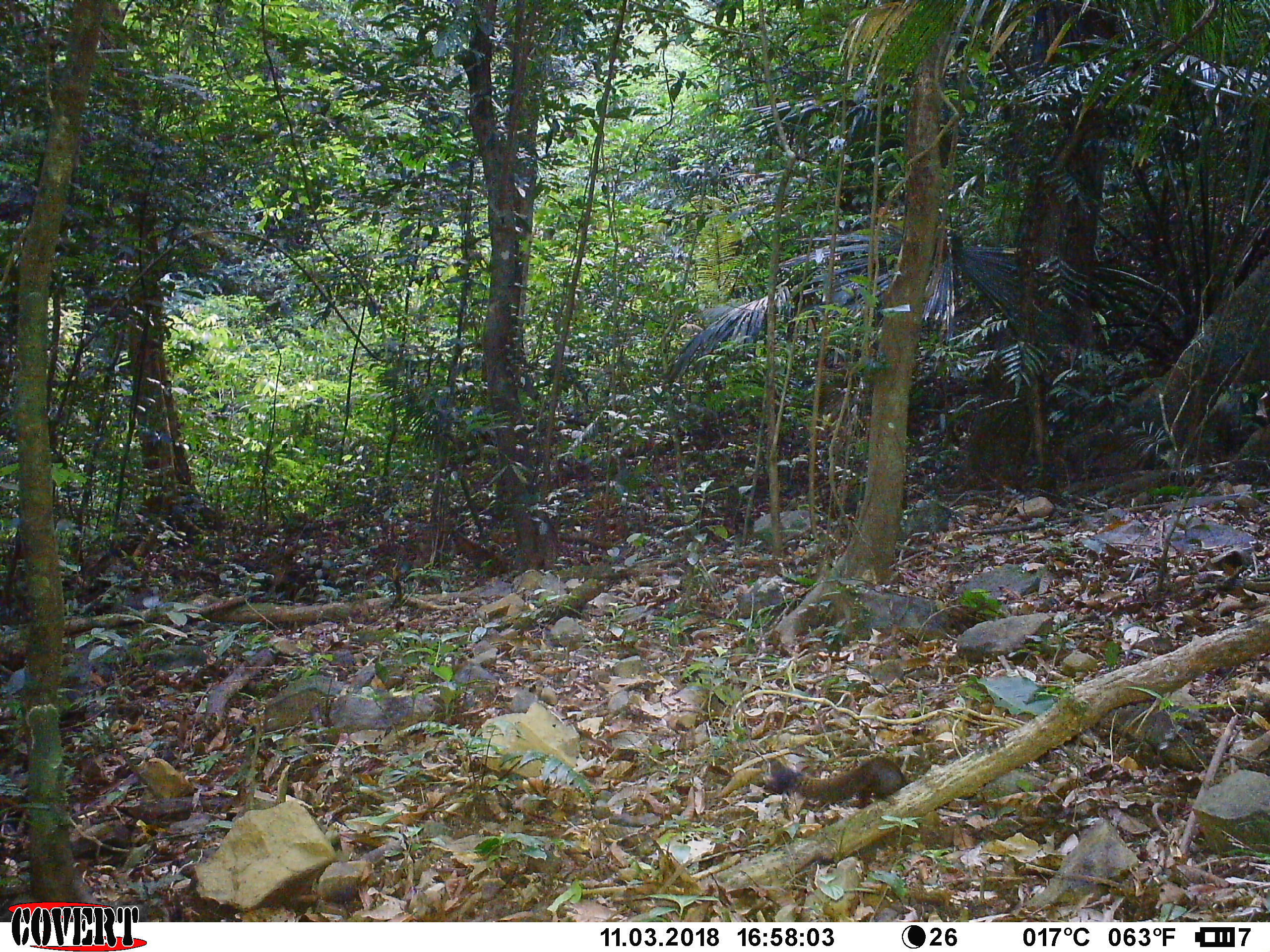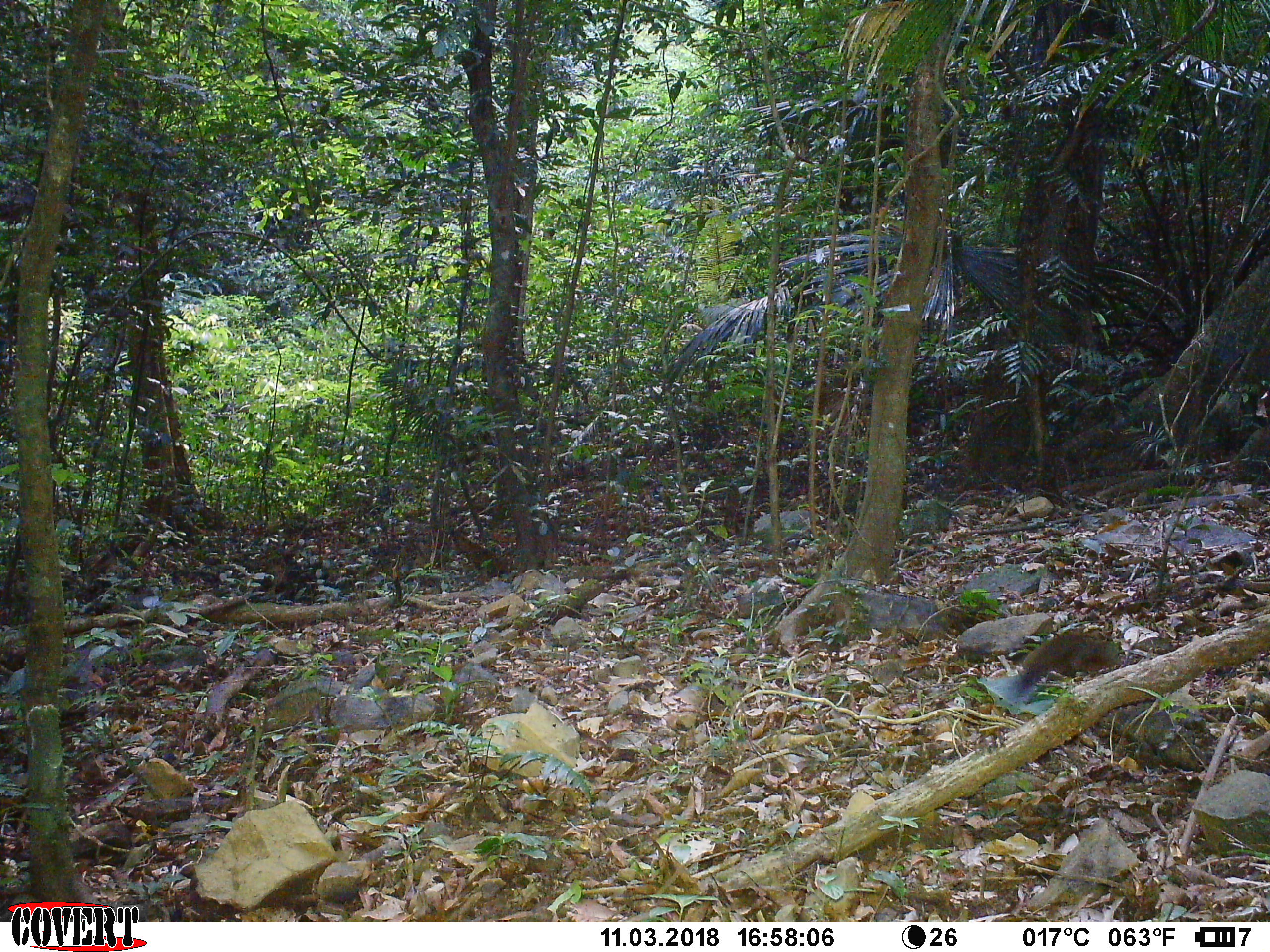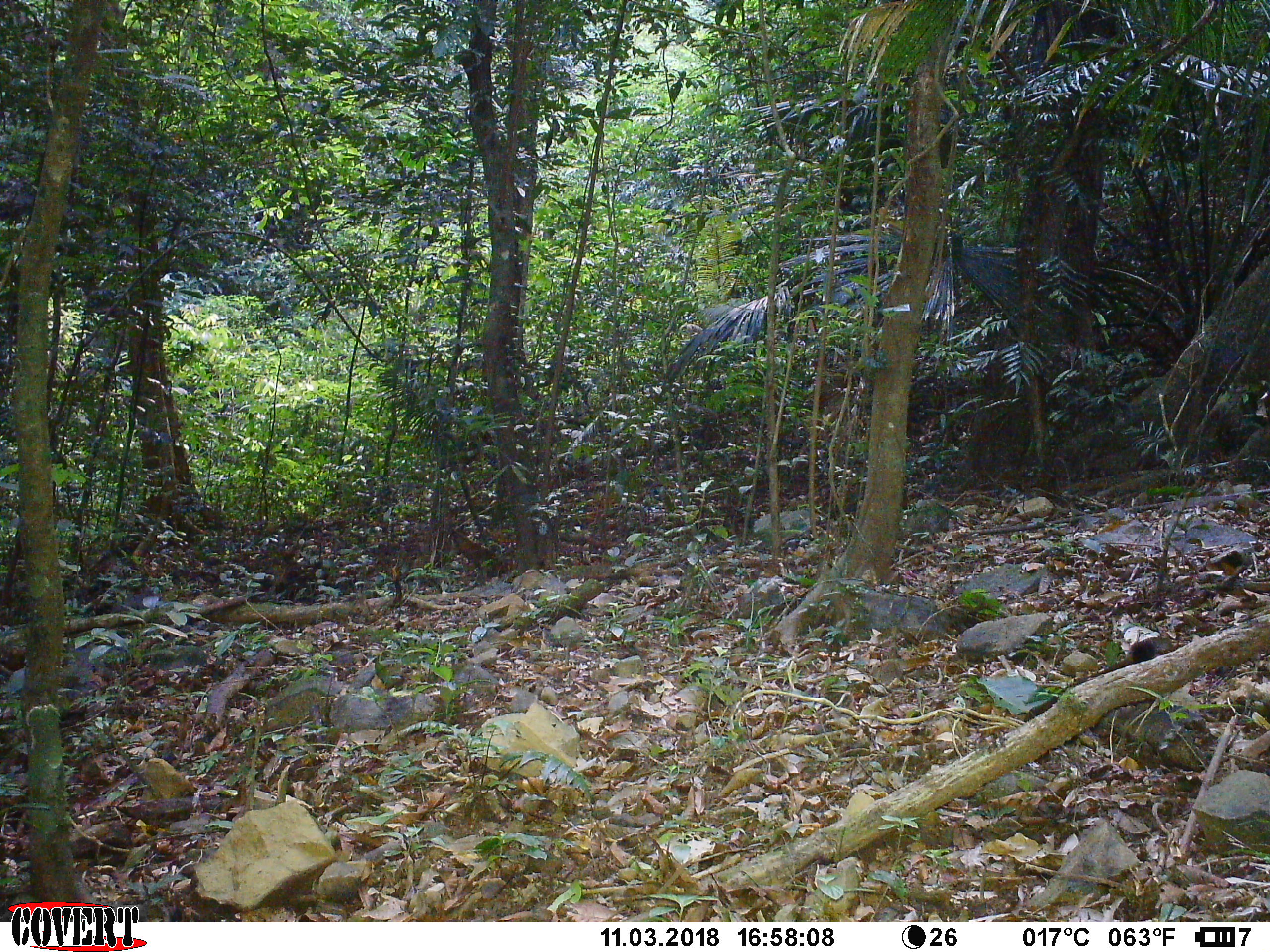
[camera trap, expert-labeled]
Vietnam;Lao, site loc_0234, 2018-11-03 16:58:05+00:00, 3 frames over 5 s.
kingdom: Animalia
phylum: Chordata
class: Mammalia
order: Rodentia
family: Sciuridae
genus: Callosciurus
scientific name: Callosciurus erythraeus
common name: pallas's squirrel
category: pallass squirrel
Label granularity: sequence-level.